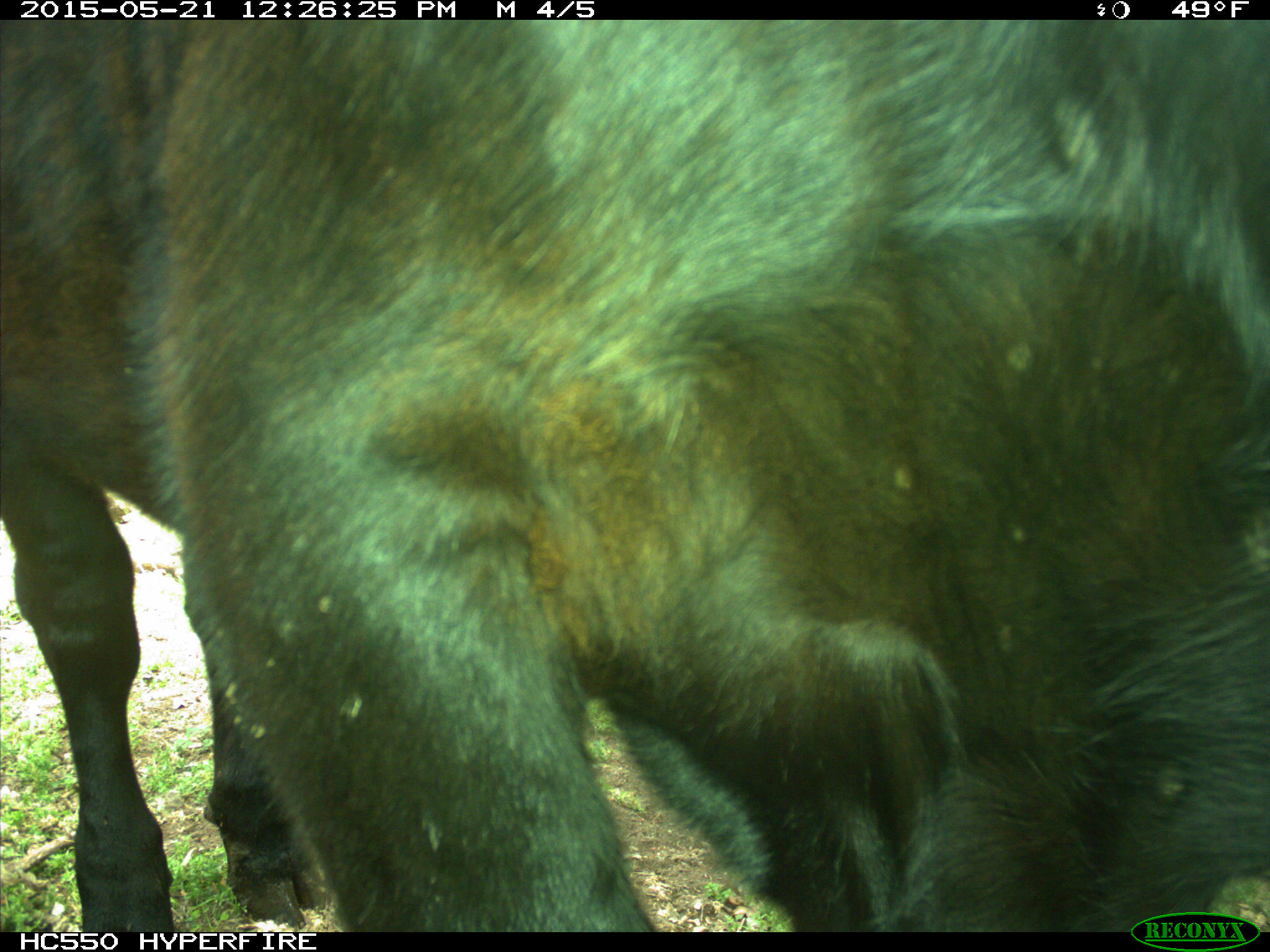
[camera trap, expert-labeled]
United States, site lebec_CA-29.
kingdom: Animalia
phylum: Chordata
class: Mammalia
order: Artiodactyla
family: Bovidae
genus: Bos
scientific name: Bos taurus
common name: domestic cow